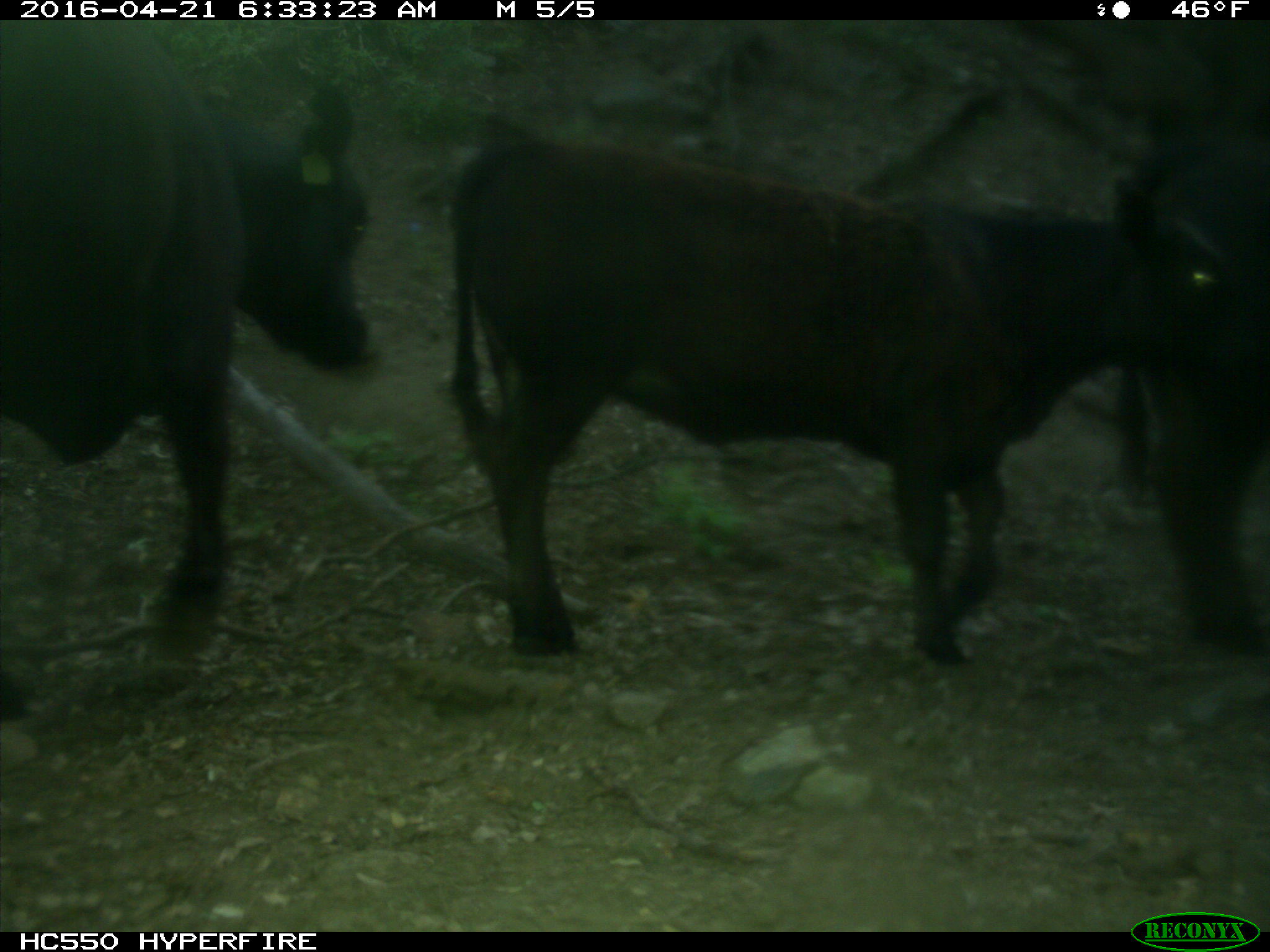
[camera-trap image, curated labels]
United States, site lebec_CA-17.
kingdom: Animalia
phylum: Chordata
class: Mammalia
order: Artiodactyla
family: Bovidae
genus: Bos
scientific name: Bos taurus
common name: domestic cow